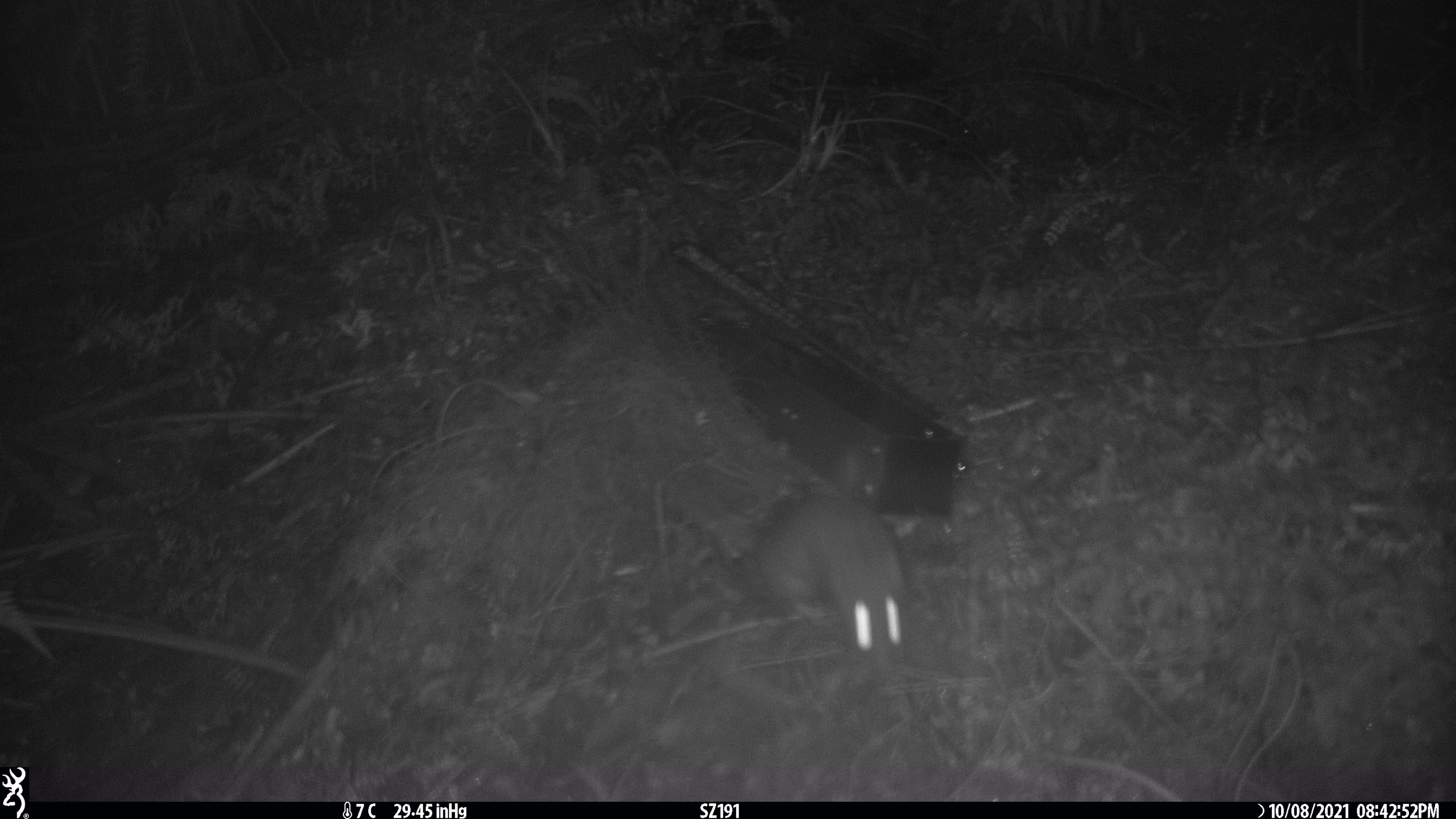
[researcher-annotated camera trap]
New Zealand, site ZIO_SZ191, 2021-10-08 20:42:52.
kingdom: Animalia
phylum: Chordata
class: Mammalia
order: Rodentia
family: Muridae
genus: Rattus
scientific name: Rattus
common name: rat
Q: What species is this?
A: Rat (Rattus).